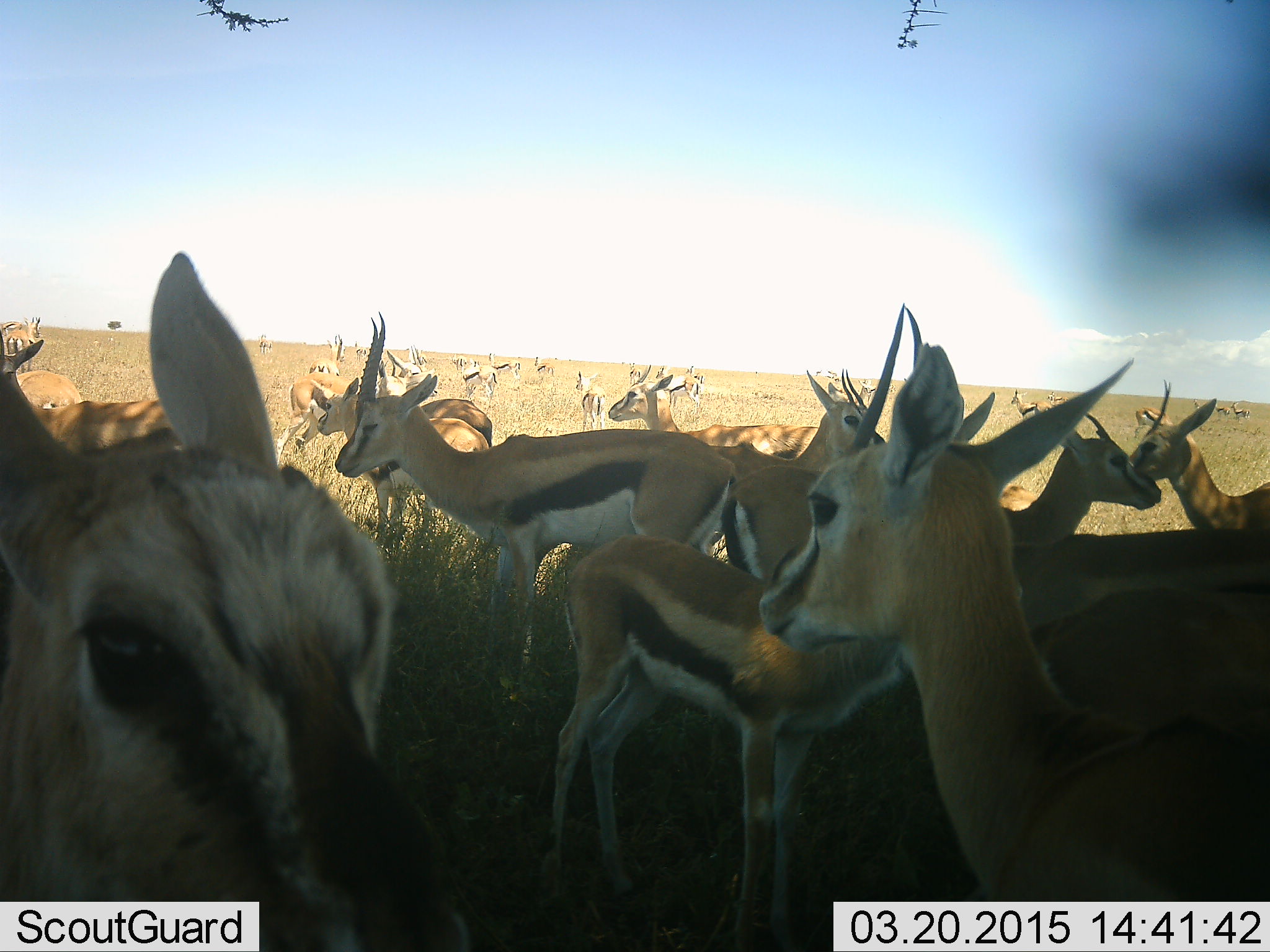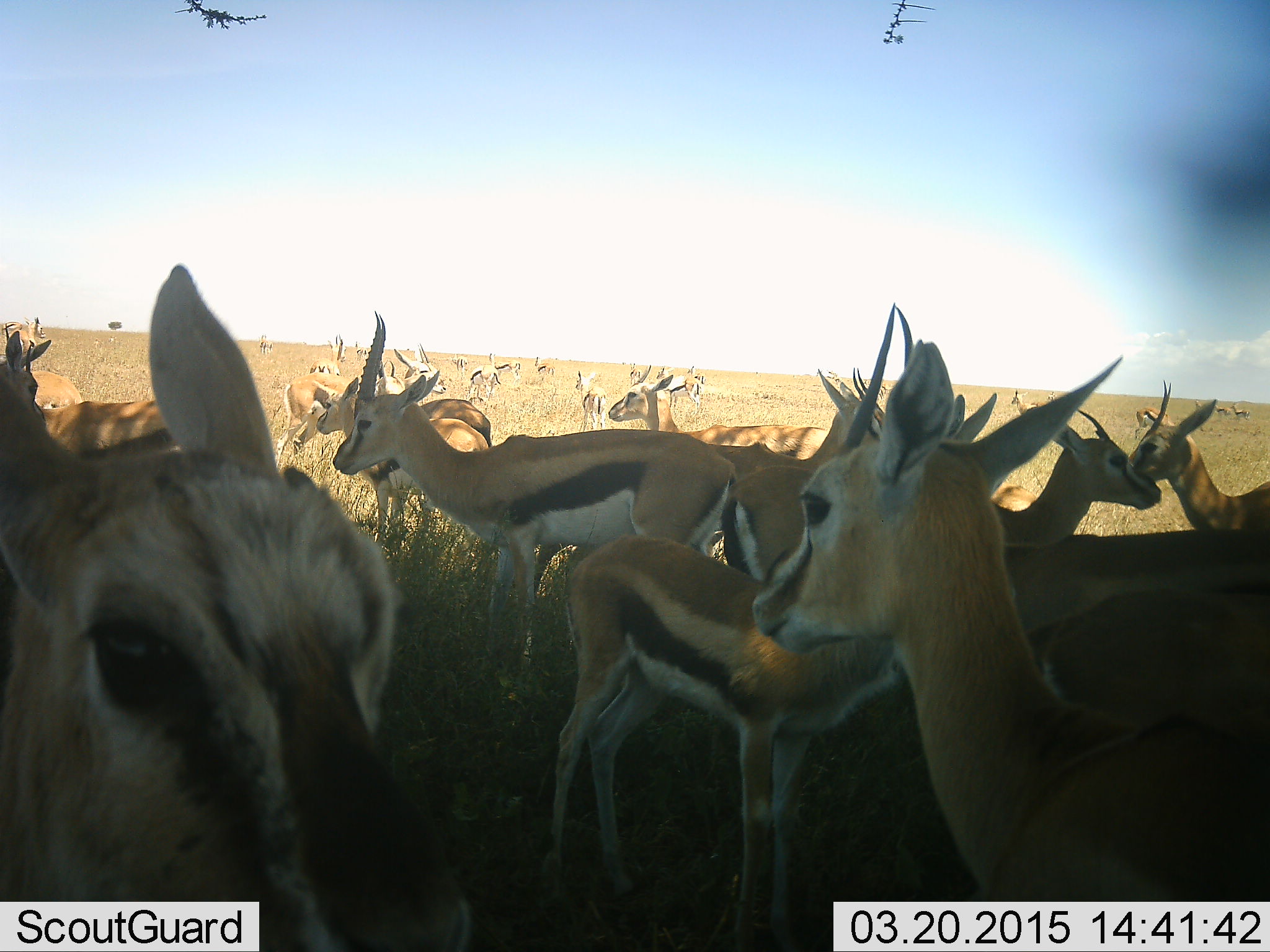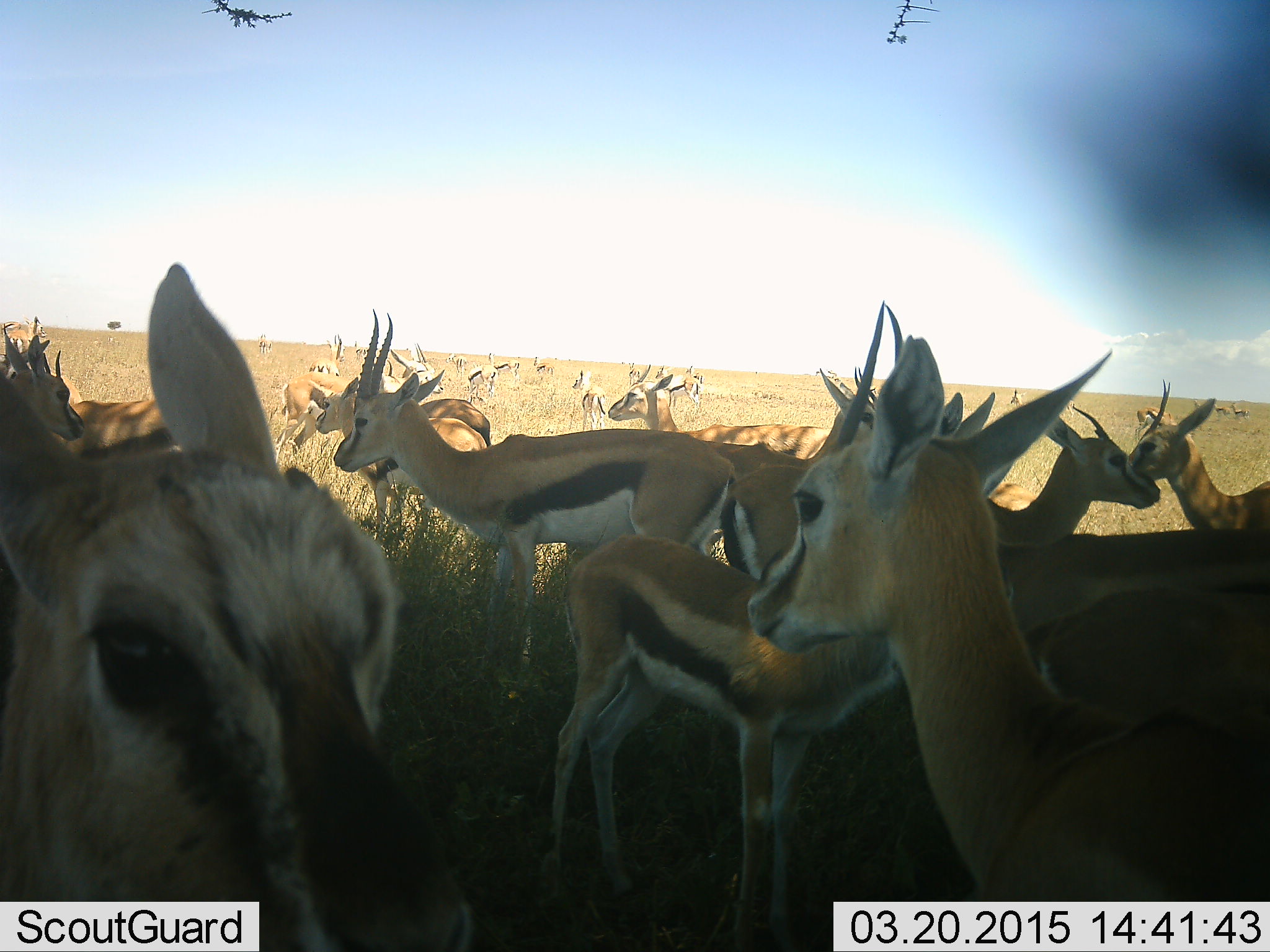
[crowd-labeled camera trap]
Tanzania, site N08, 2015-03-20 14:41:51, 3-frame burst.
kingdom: Animalia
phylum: Chordata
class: Mammalia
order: Artiodactyla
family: Bovidae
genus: Eudorcas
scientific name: Eudorcas thomsonii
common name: thomson's gazelle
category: gazellethomsons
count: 11-50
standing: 90%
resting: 0%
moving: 0%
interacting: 10%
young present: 10%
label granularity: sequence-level